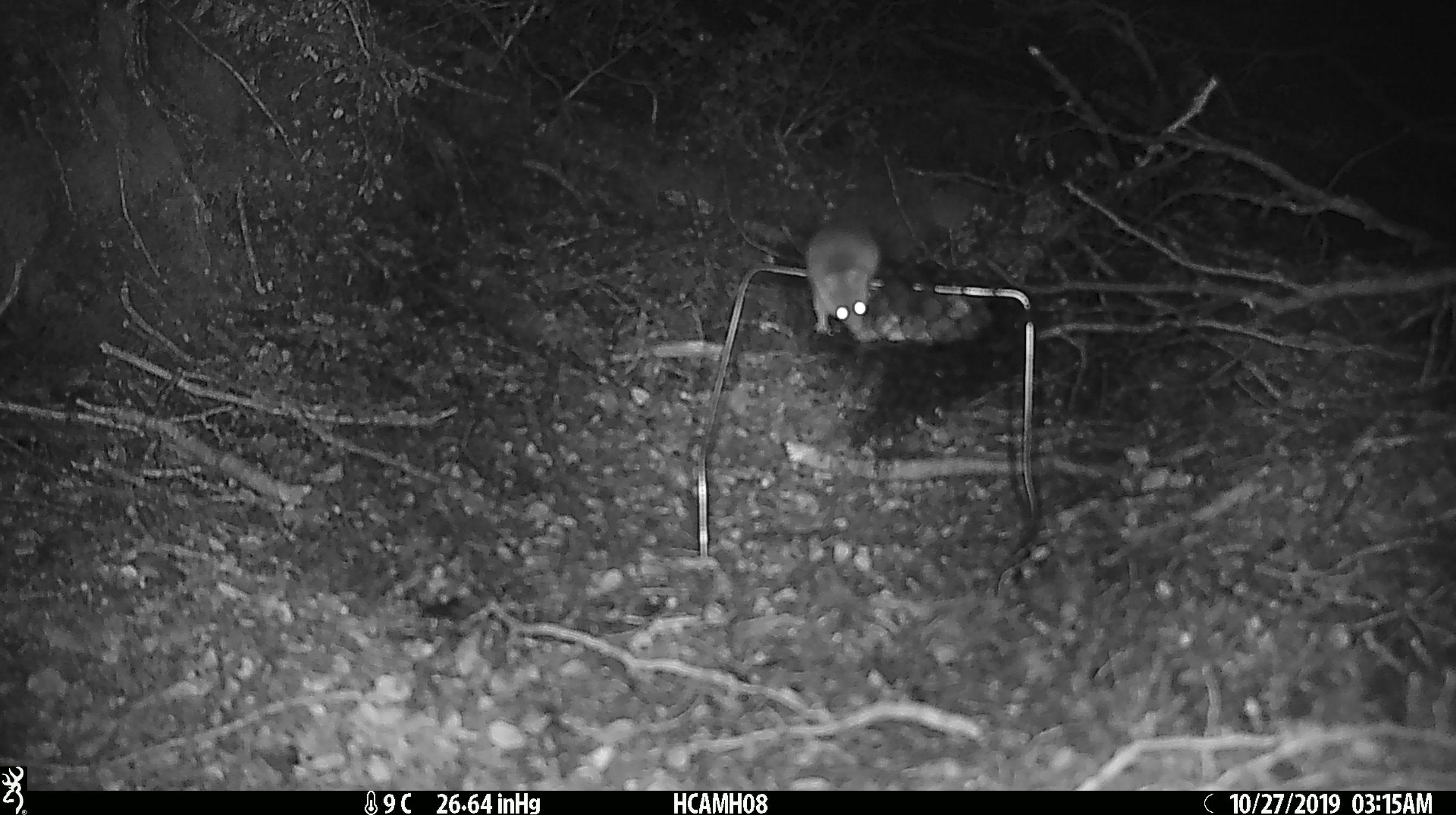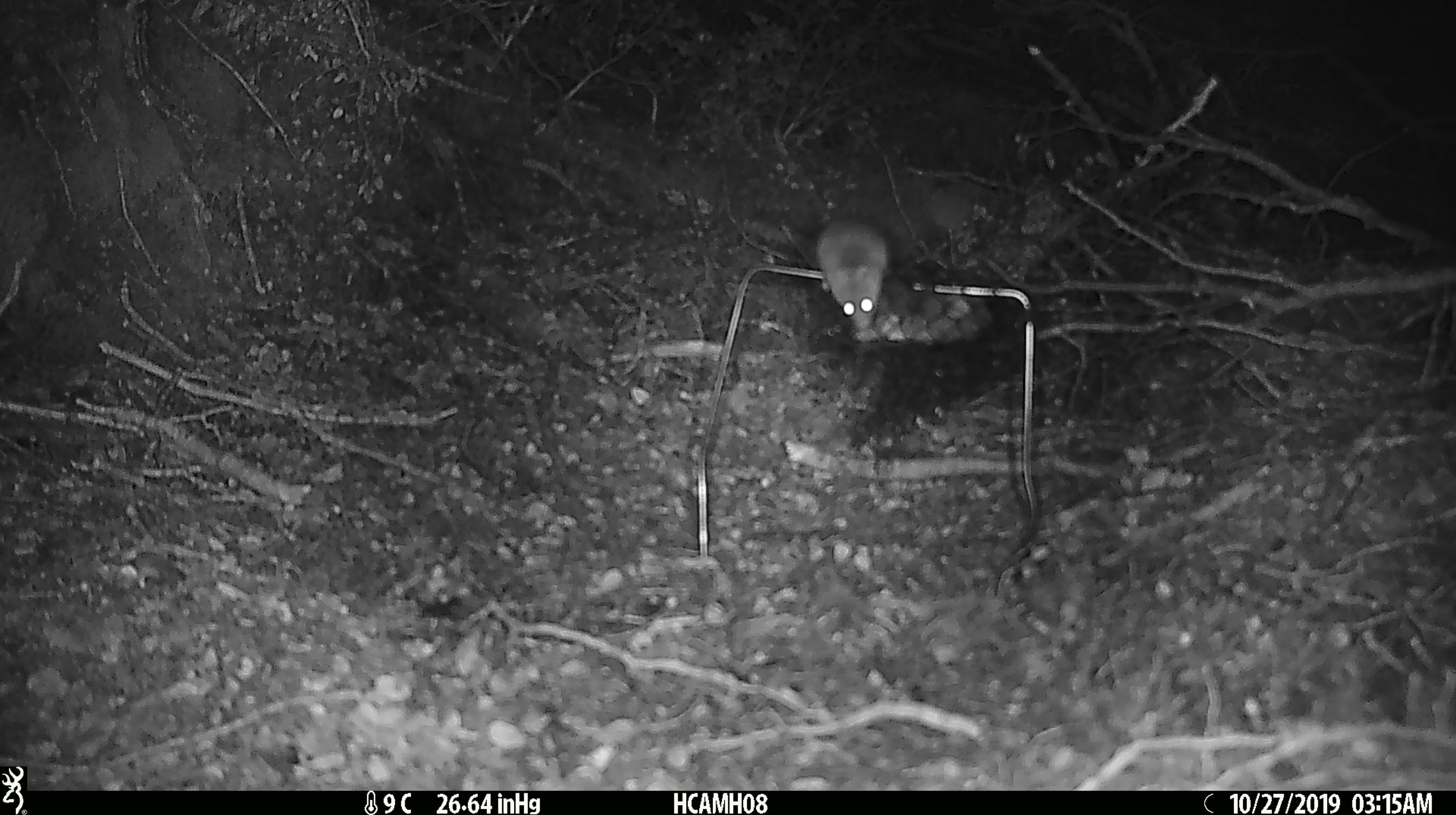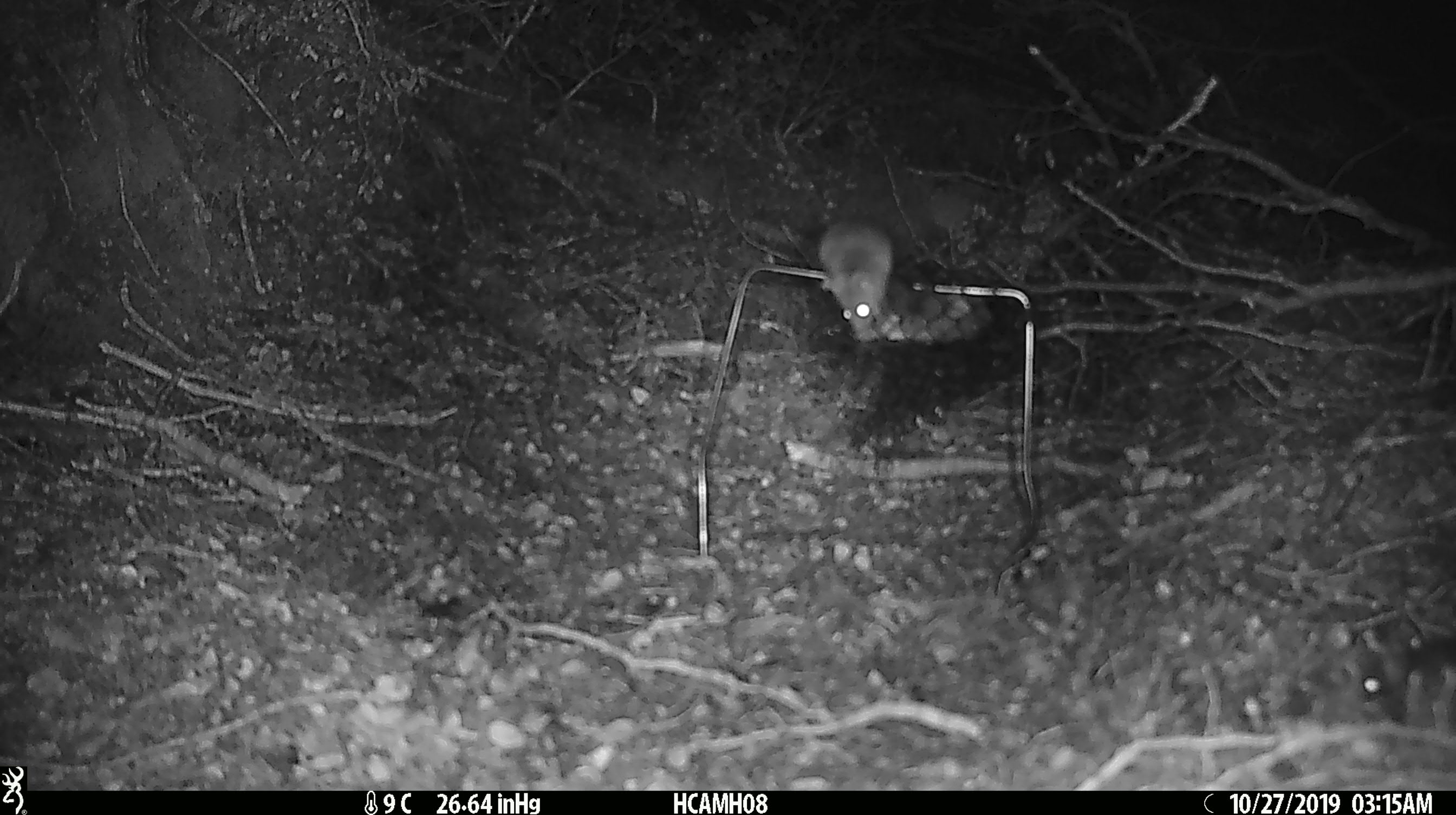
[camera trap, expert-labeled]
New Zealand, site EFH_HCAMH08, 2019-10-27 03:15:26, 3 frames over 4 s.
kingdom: Animalia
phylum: Chordata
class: Mammalia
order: Rodentia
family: Muridae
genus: Mus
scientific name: Mus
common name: mouse